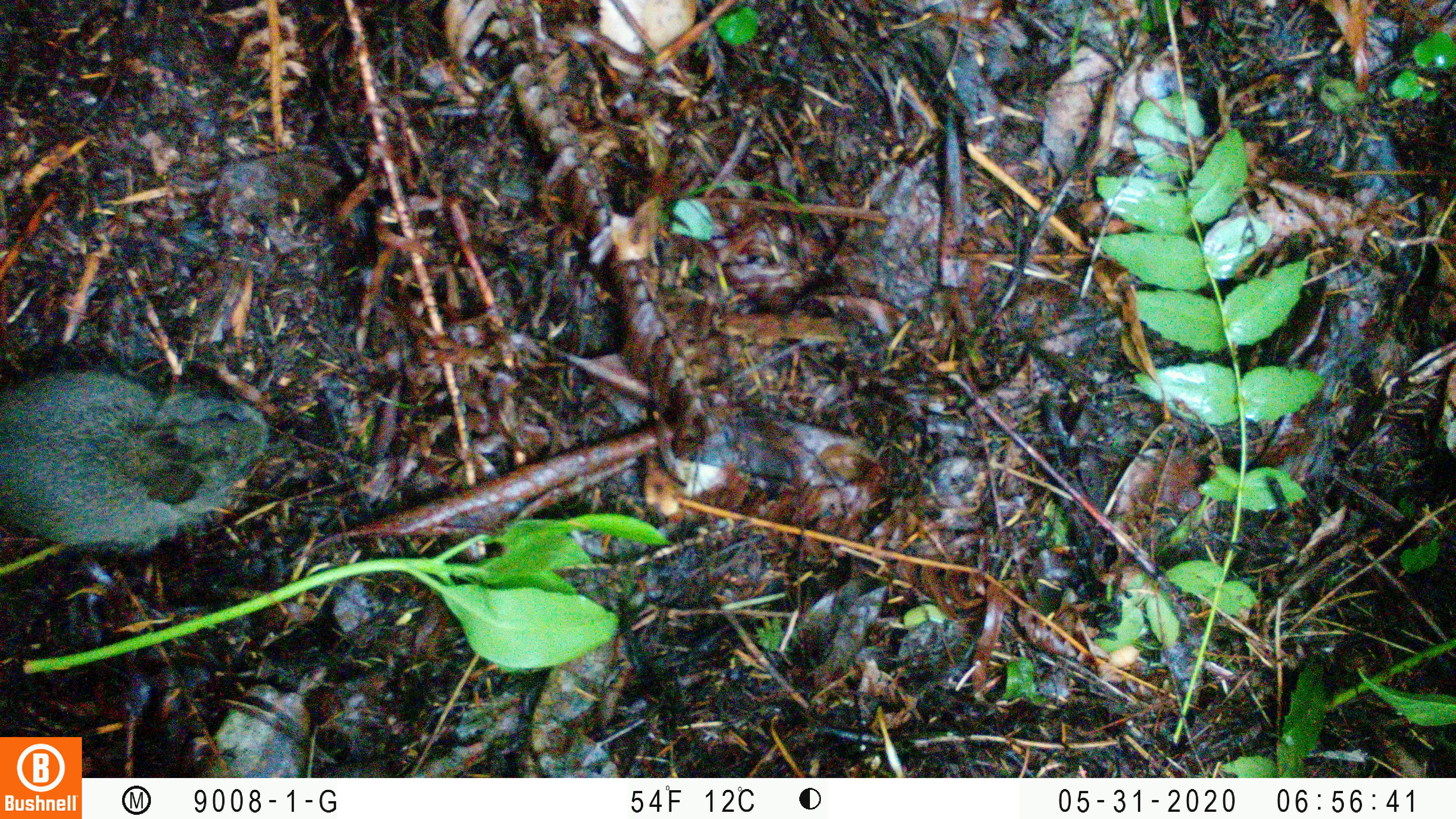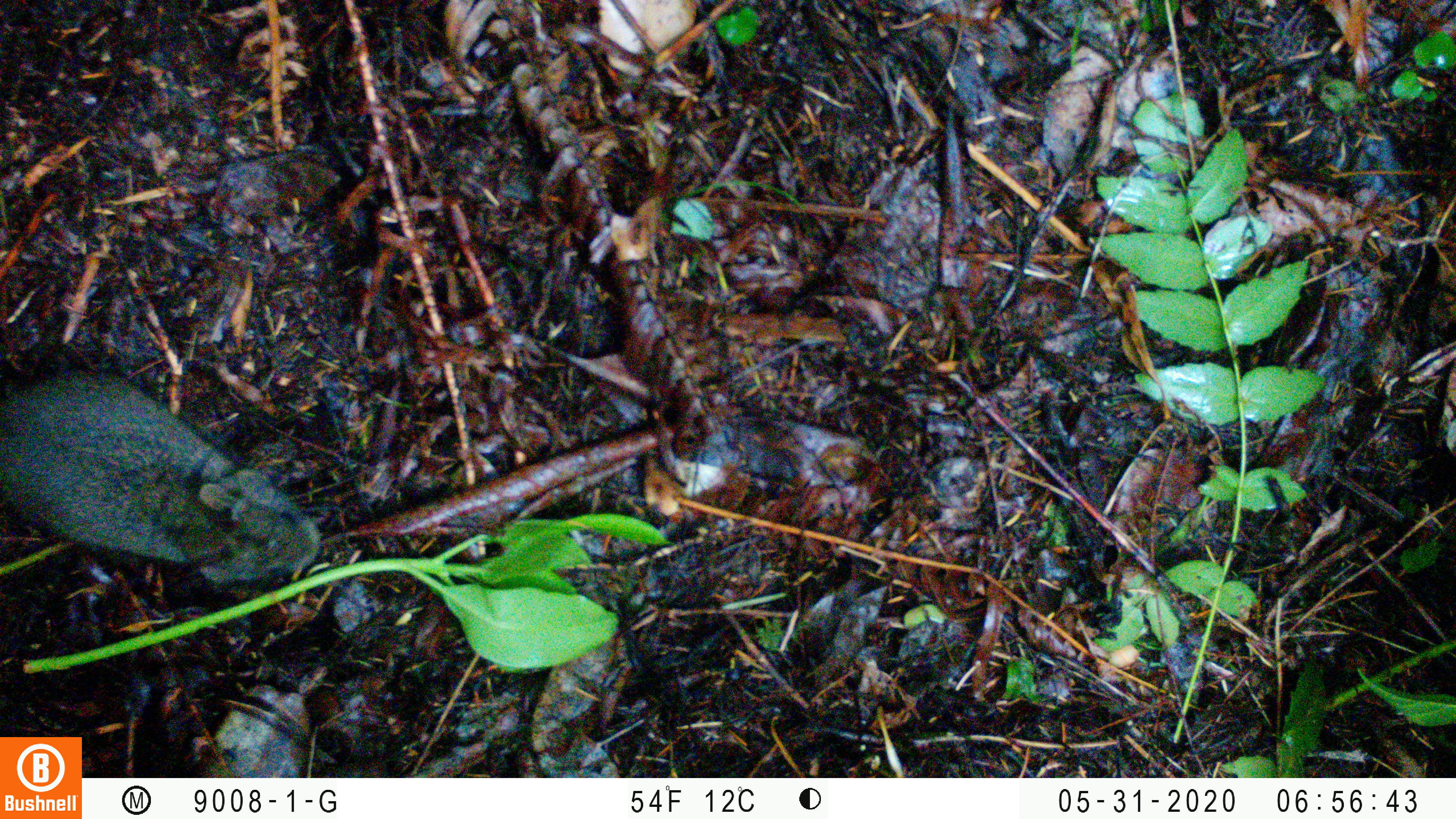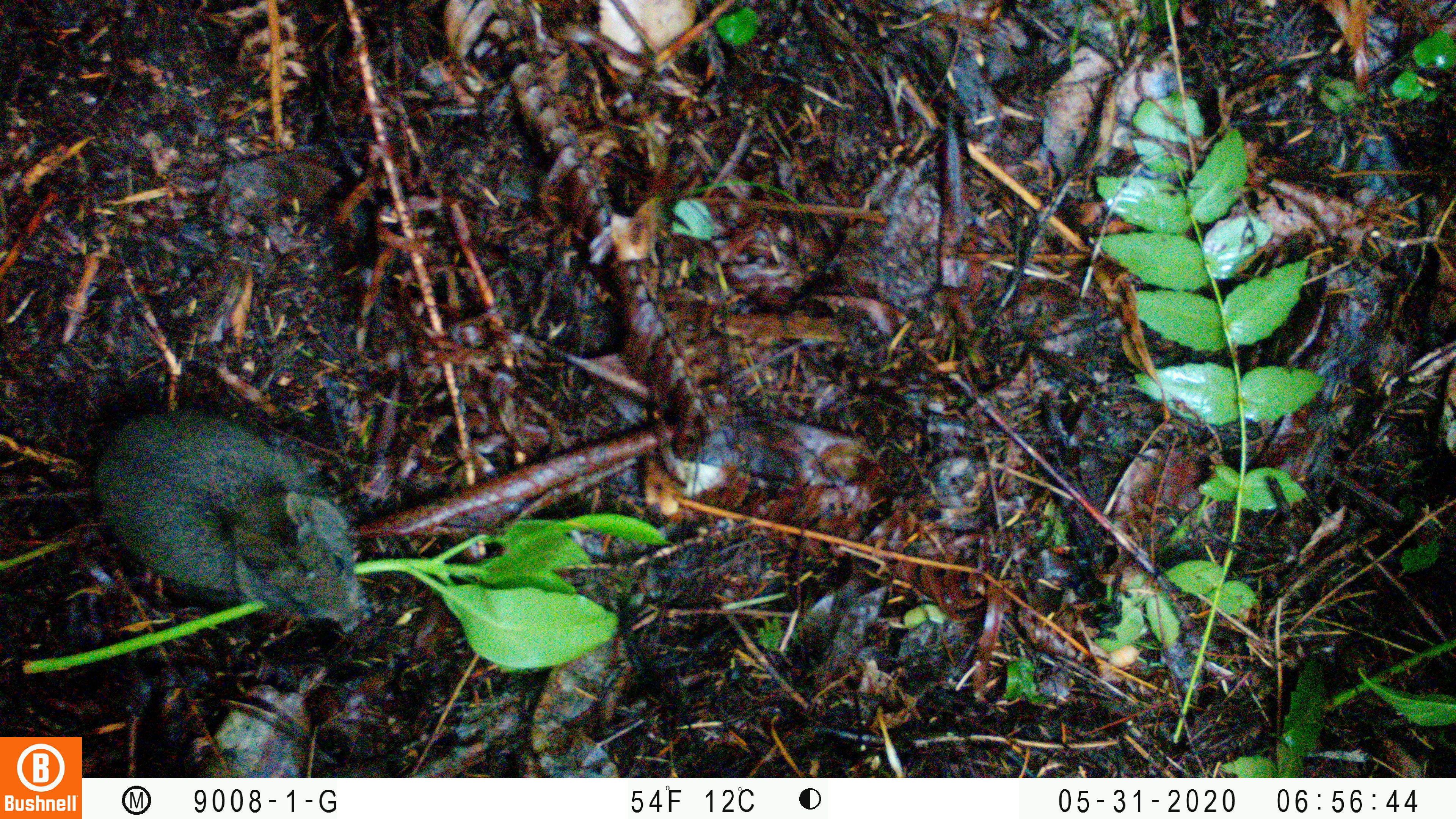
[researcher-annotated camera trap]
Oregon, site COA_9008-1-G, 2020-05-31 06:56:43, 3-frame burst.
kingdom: Animalia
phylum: Chordata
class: Mammalia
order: Lagomorpha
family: Leporidae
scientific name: Leporidae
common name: hares and rabbits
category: leporidae family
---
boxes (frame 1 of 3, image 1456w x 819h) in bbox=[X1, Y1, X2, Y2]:
leporidae family: bbox=[1, 366, 267, 559]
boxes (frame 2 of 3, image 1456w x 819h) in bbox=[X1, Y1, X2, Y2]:
leporidae family: bbox=[2, 368, 323, 589]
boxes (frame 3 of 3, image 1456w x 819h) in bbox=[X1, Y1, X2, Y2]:
leporidae family: bbox=[93, 409, 367, 633]